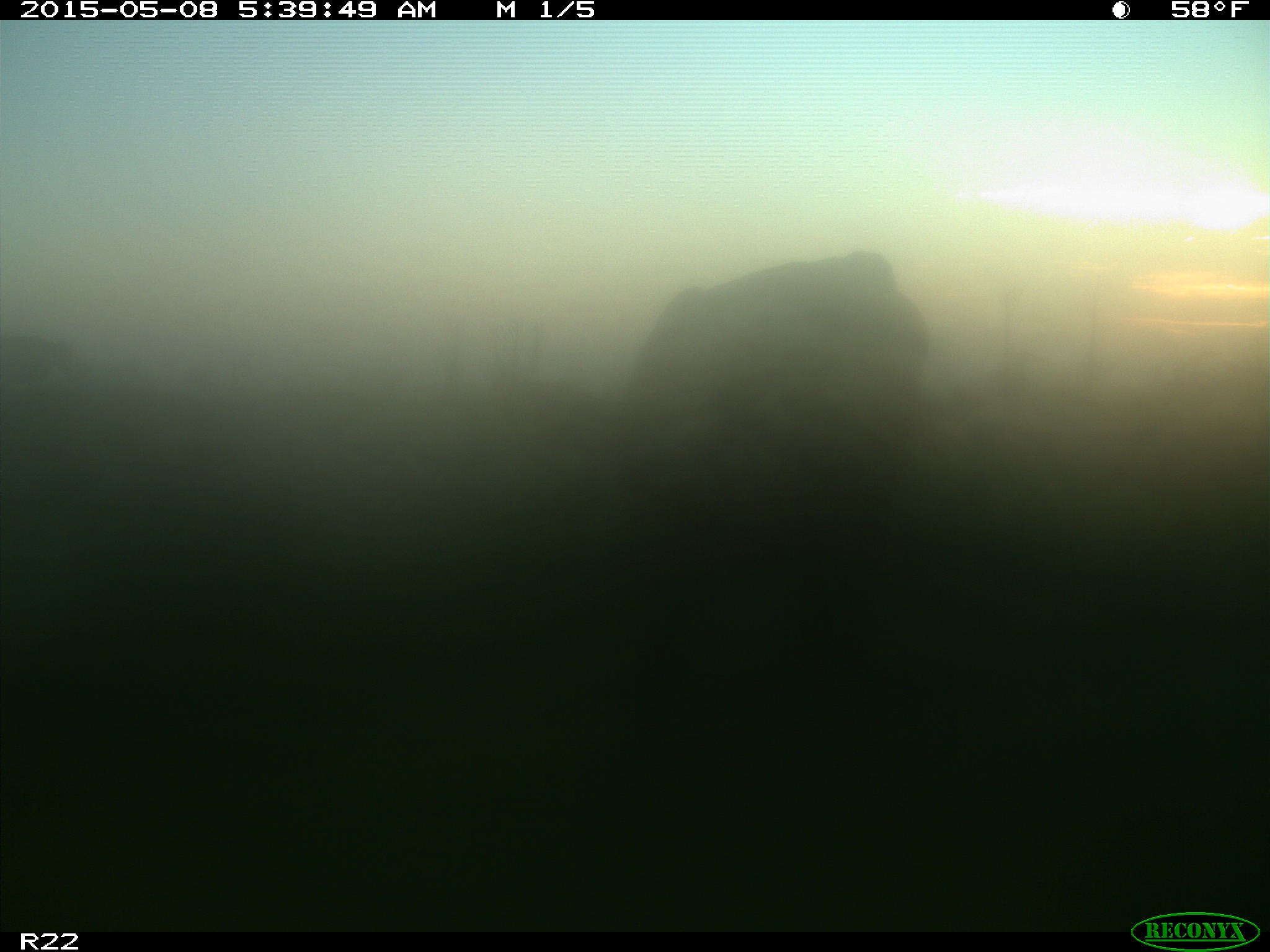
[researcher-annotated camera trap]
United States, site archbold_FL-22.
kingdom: Animalia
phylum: Chordata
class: Mammalia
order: Artiodactyla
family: Bovidae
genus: Bos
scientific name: Bos taurus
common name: domestic cow